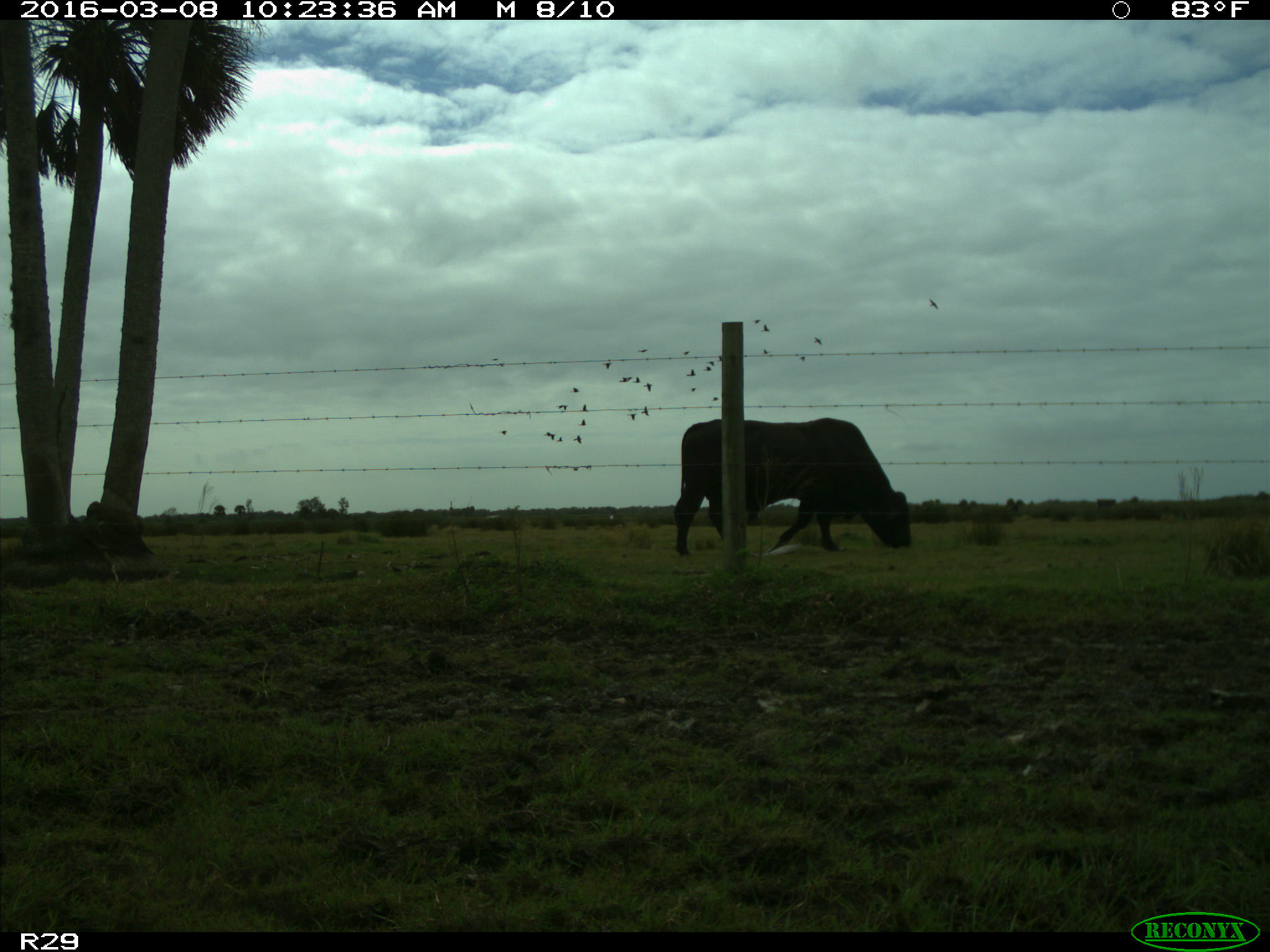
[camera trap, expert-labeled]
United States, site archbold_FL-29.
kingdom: Animalia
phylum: Chordata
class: Mammalia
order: Artiodactyla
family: Bovidae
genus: Bos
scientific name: Bos taurus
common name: domestic cow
Bos taurus (domestic cow).